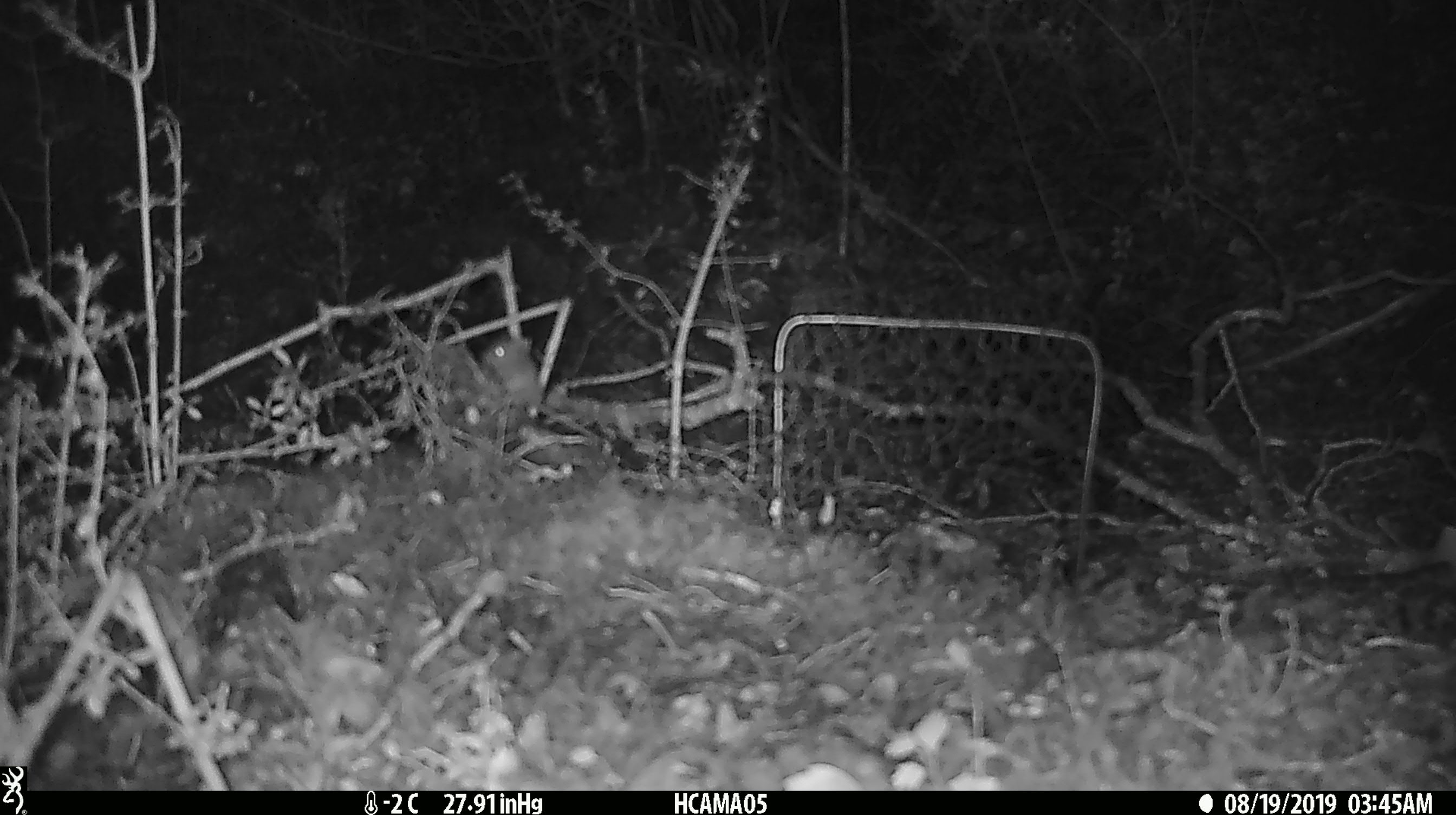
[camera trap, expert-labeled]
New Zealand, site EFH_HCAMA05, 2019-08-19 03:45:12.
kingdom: Animalia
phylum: Chordata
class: Mammalia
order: Rodentia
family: Muridae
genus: Mus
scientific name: Mus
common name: mouse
Mouse (Mus).